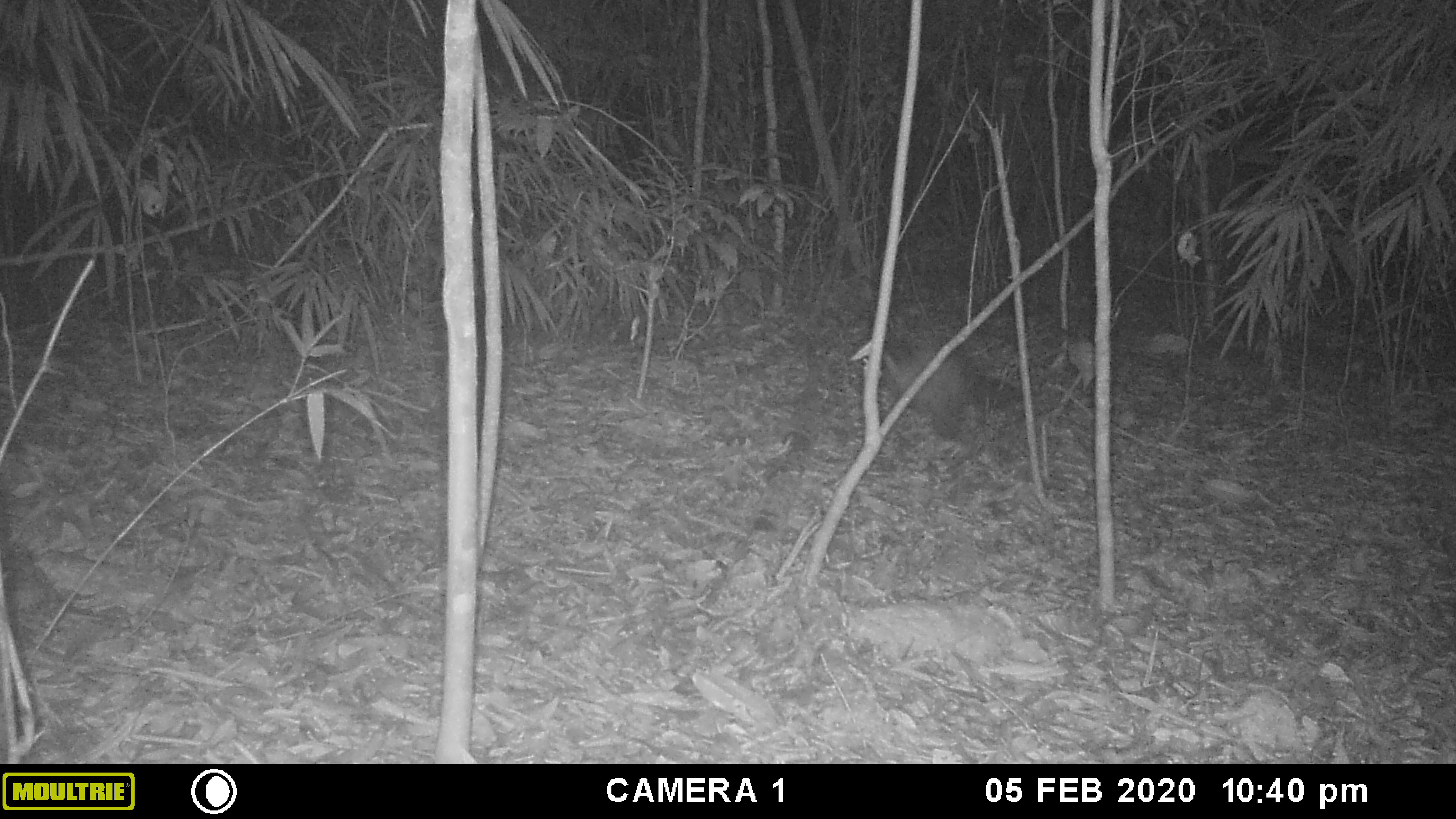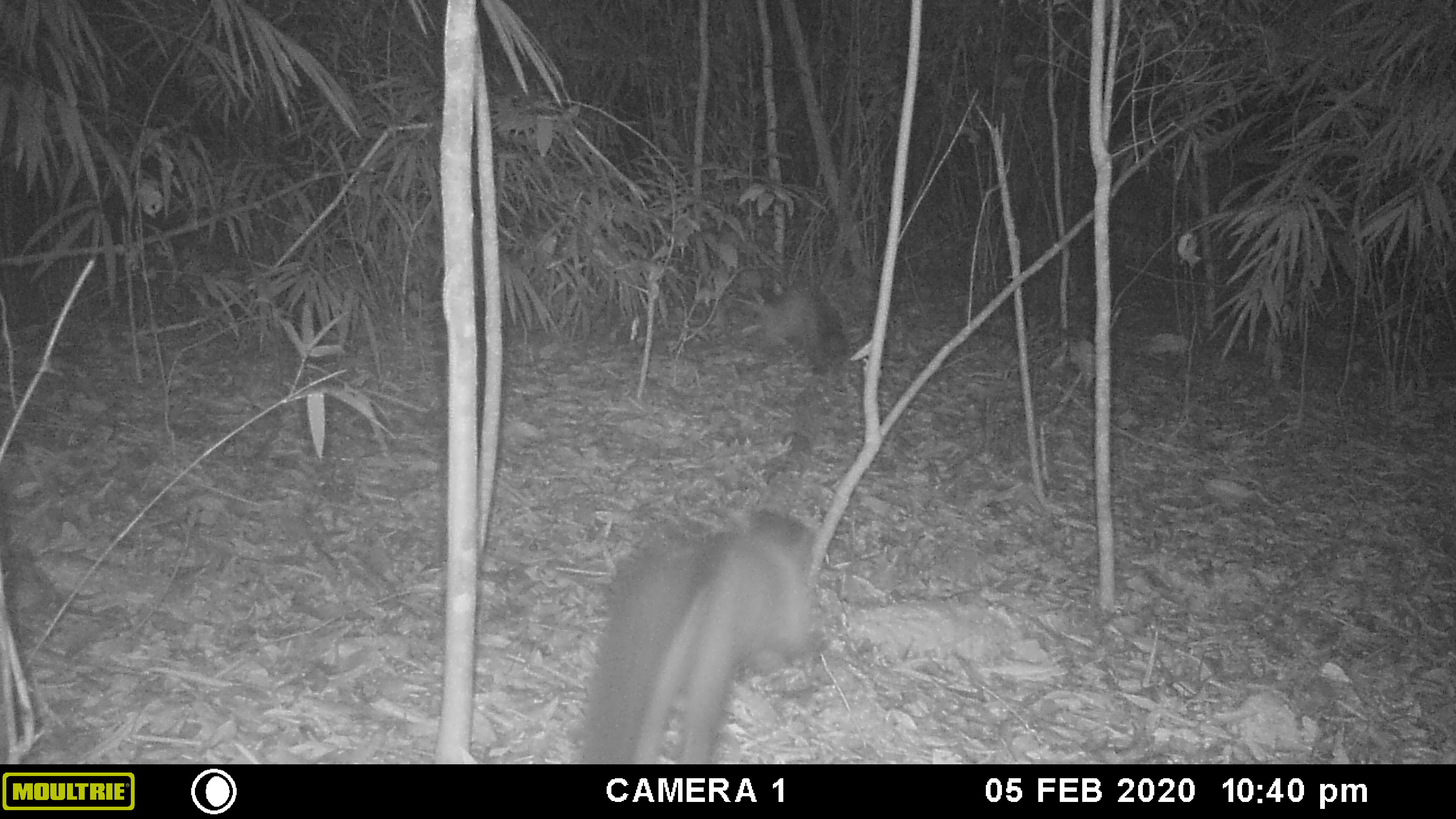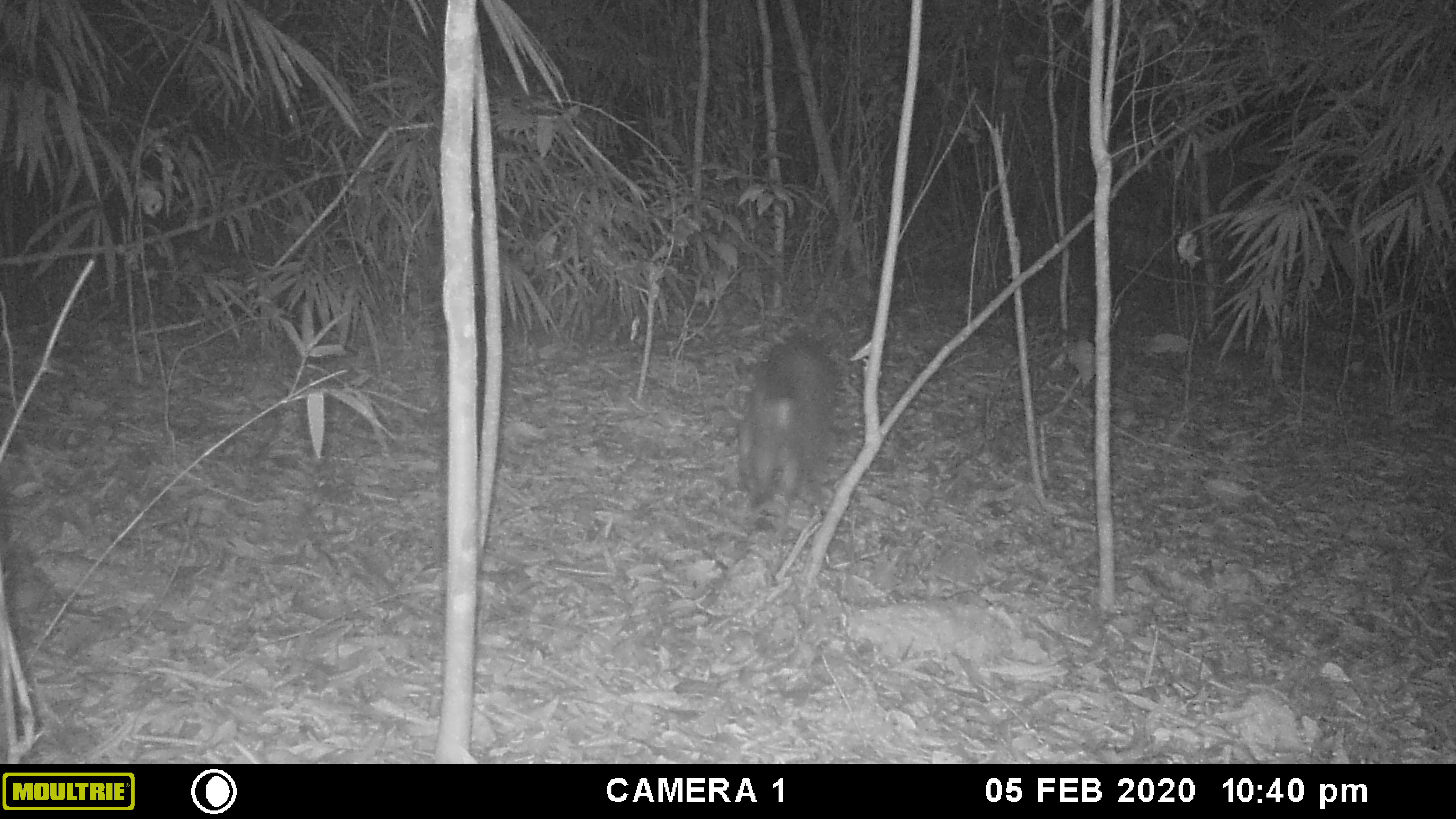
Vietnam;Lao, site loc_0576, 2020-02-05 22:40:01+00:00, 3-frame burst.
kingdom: Animalia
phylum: Chordata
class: Mammalia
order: Carnivora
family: Mustelidae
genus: Martes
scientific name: Martes flavigula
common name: yellow-throated marten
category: yellow throated marten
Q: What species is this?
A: Yellow throated marten (yellow-throated marten) (Martes flavigula).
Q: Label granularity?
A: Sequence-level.